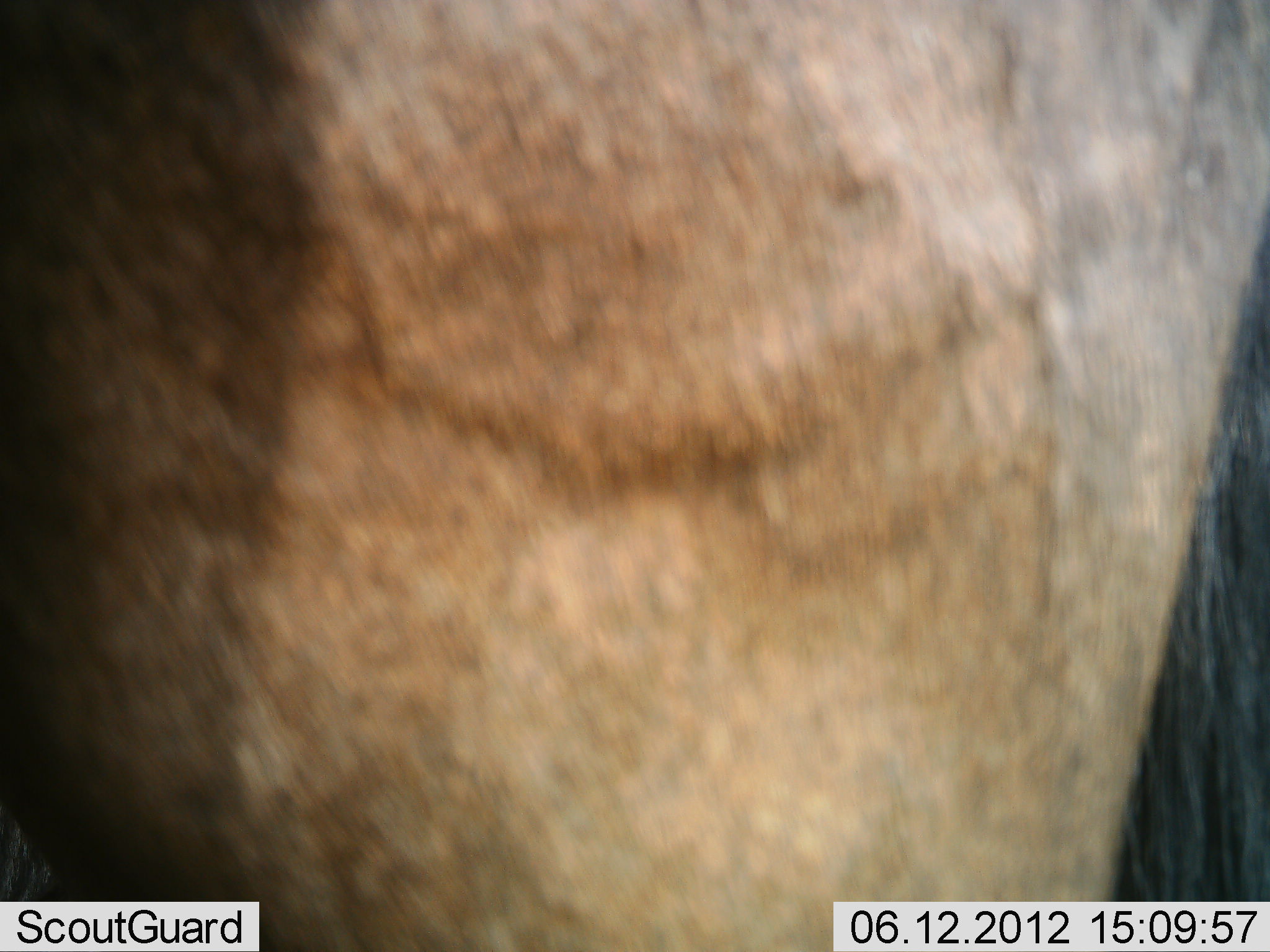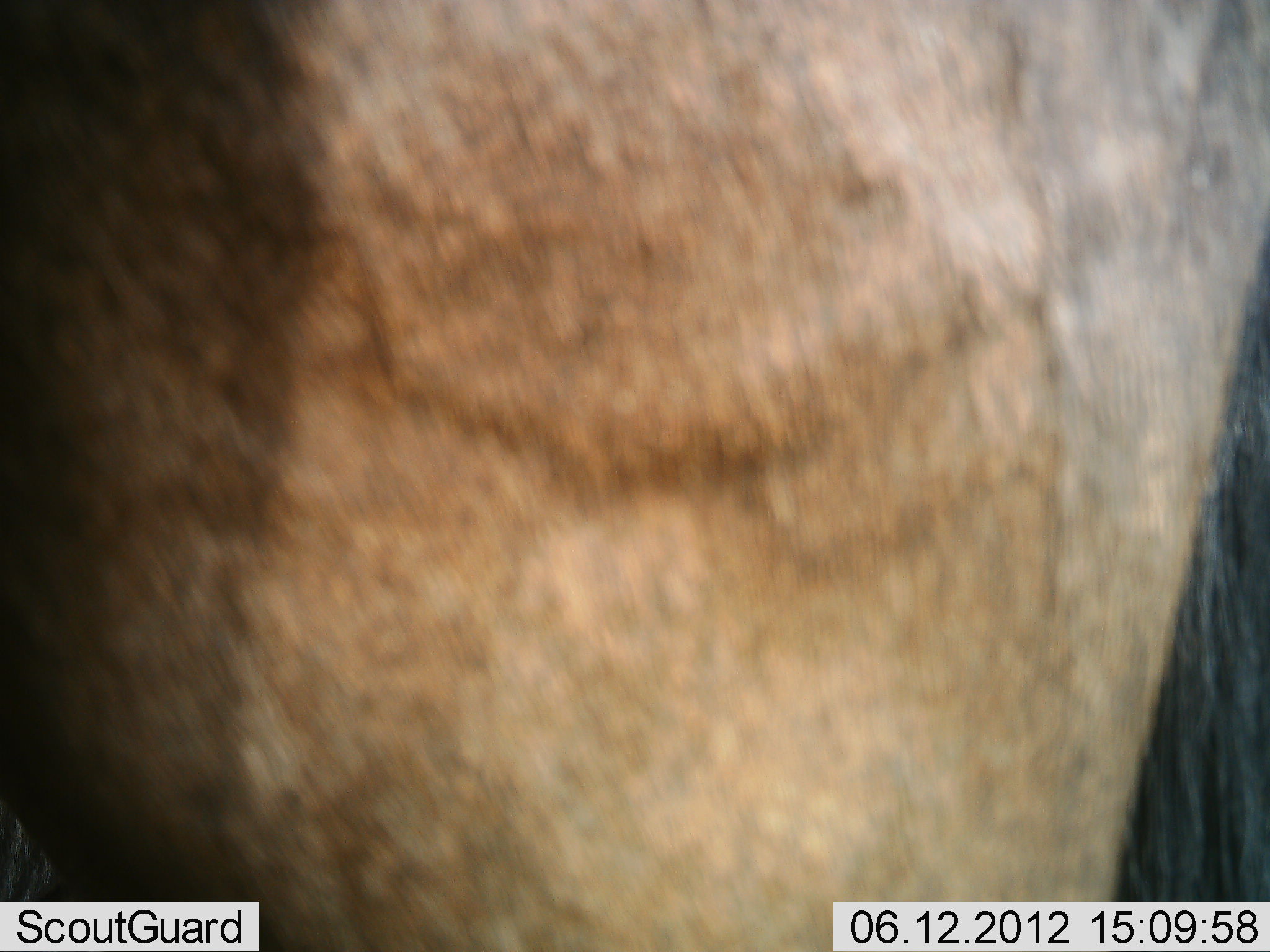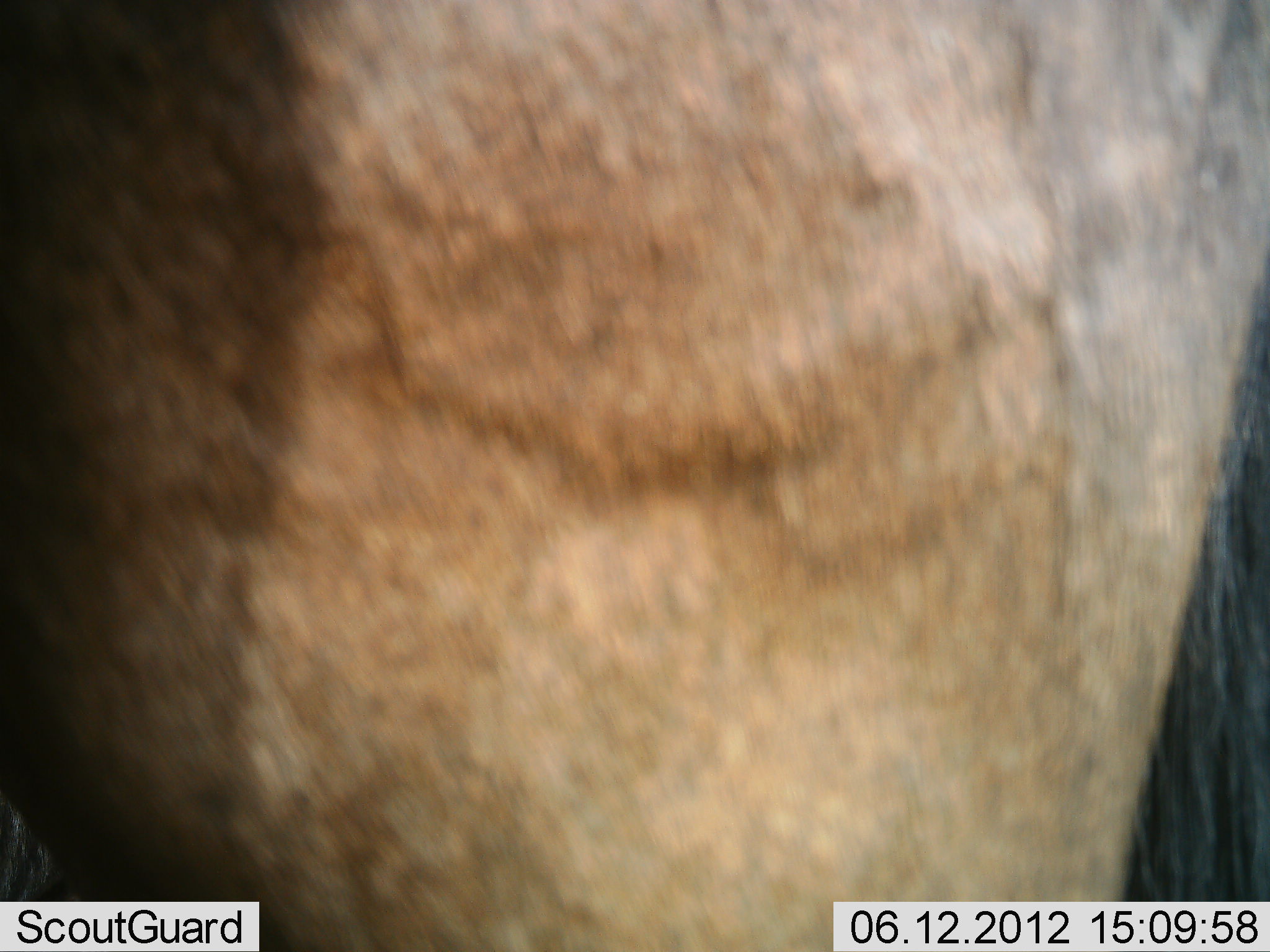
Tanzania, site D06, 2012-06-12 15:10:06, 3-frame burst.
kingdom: Animalia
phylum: Chordata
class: Mammalia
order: Artiodactyla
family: Bovidae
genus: Connochaetes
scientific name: Connochaetes taurinus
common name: blue wildebeest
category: wildebeest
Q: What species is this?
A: Wildebeest (blue wildebeest) (Connochaetes taurinus).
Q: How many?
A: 1.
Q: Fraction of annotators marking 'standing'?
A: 100%.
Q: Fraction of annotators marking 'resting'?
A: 0%.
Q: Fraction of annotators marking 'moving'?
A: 0%.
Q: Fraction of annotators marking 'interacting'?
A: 0%.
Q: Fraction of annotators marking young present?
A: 0%.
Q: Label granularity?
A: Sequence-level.